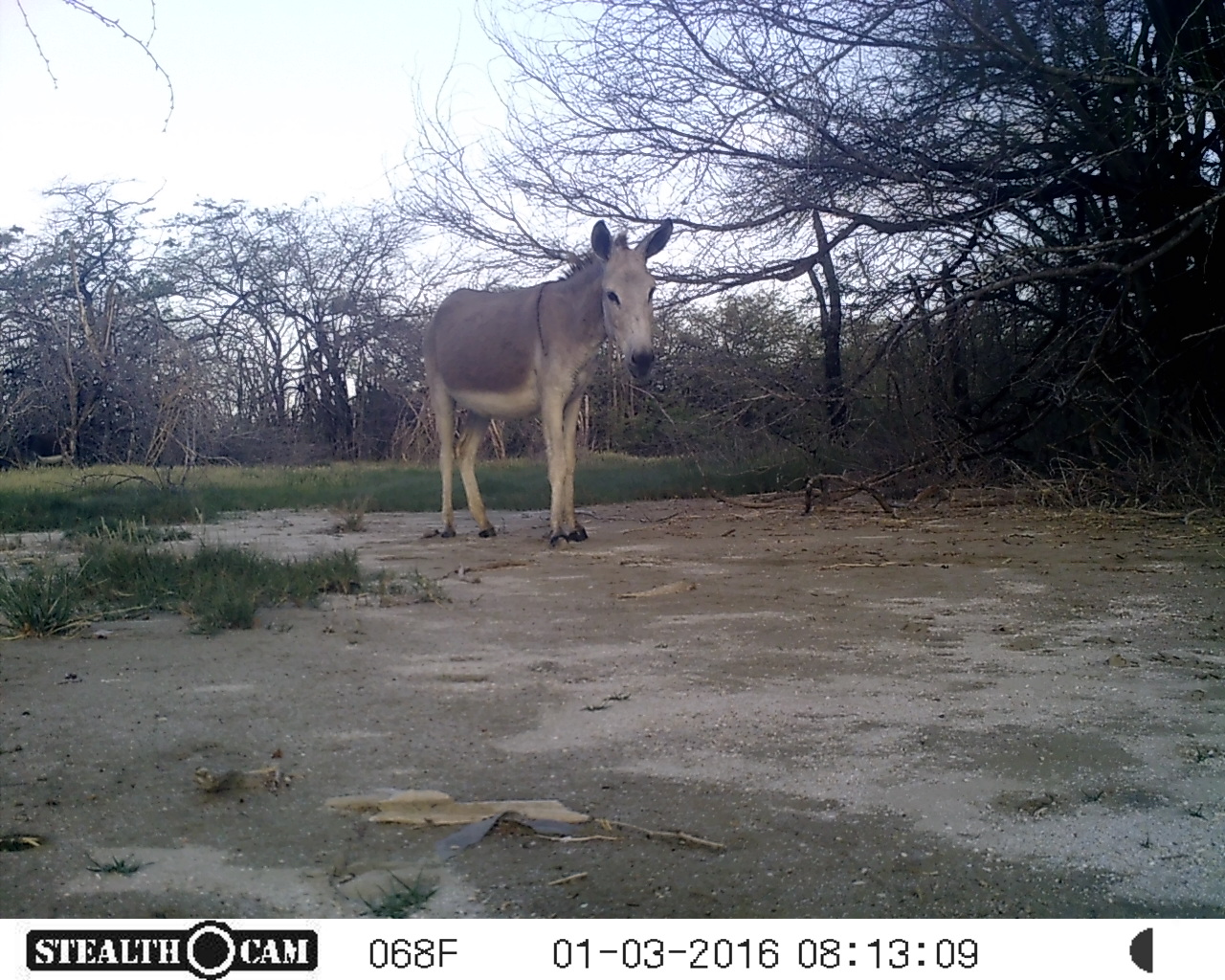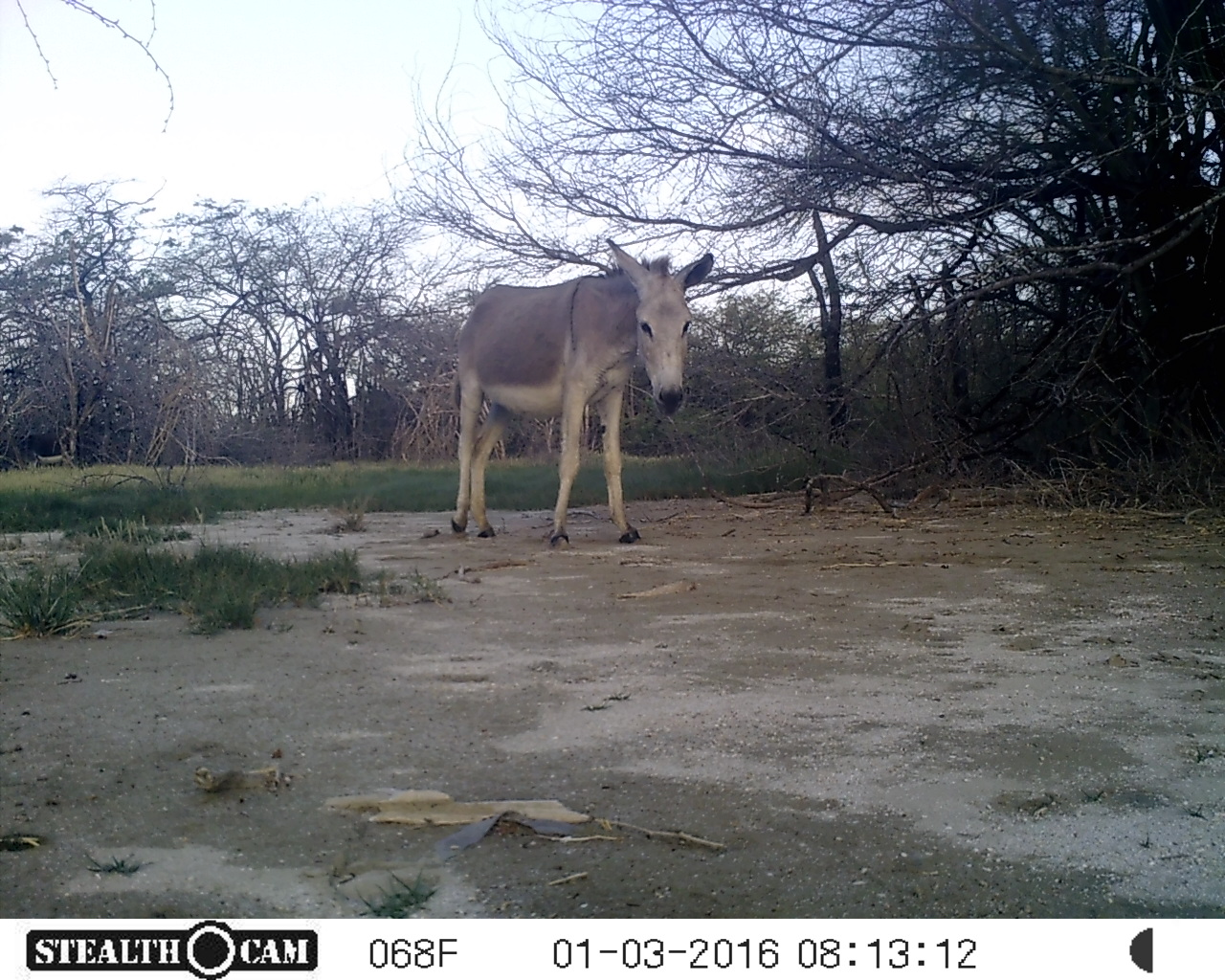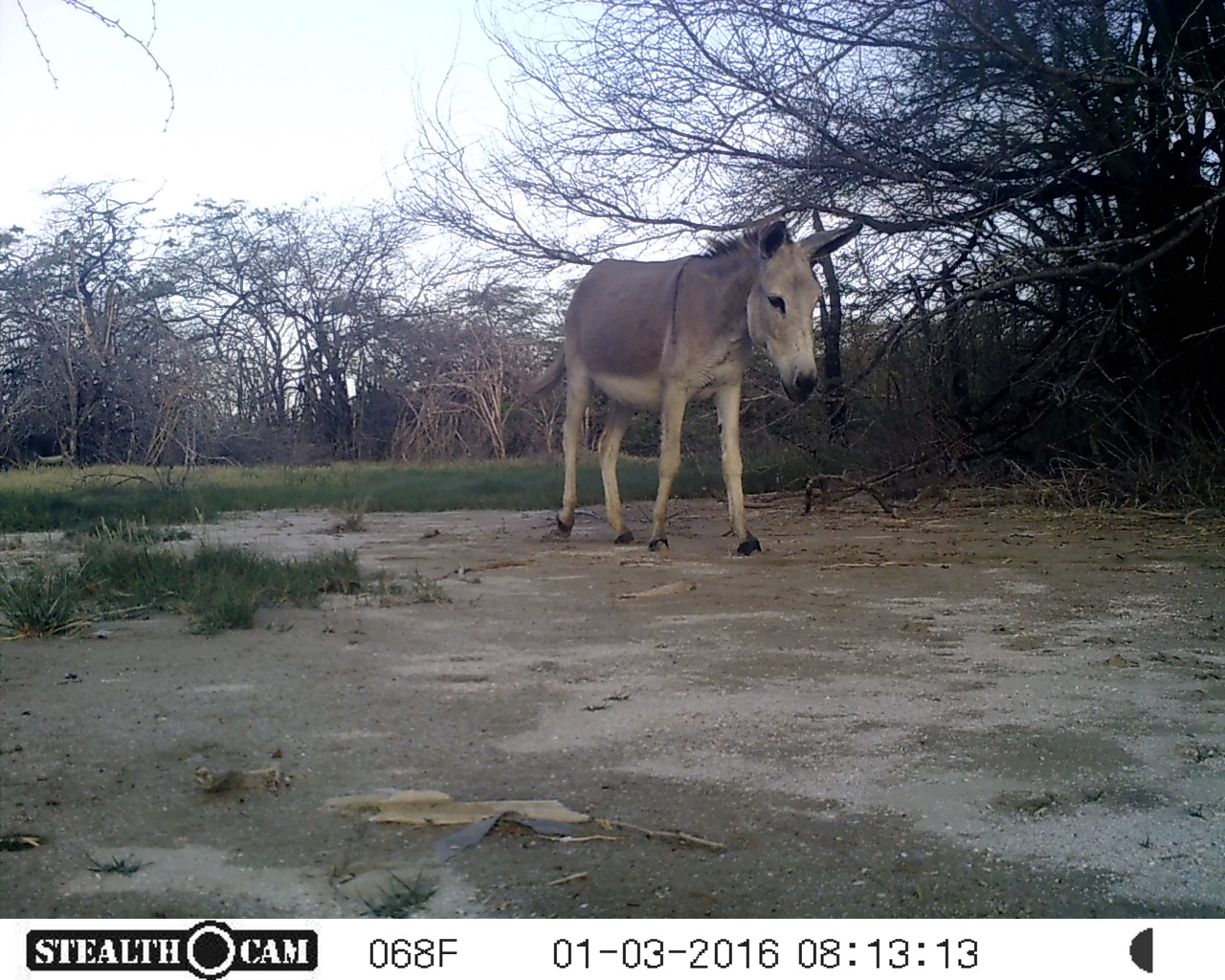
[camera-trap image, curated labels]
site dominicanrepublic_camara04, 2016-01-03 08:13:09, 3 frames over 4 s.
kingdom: Animalia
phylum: Chordata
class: Mammalia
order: Perissodactyla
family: Equidae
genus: Equus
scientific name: Equus asinus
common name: donkey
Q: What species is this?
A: Donkey (Equus asinus).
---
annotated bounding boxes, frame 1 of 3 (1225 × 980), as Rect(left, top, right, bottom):
donkey: Rect(419, 215, 672, 545)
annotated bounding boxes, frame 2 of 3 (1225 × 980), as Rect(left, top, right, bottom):
donkey: Rect(447, 237, 713, 546)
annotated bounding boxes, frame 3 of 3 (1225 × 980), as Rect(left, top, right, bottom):
donkey: Rect(512, 207, 860, 552)